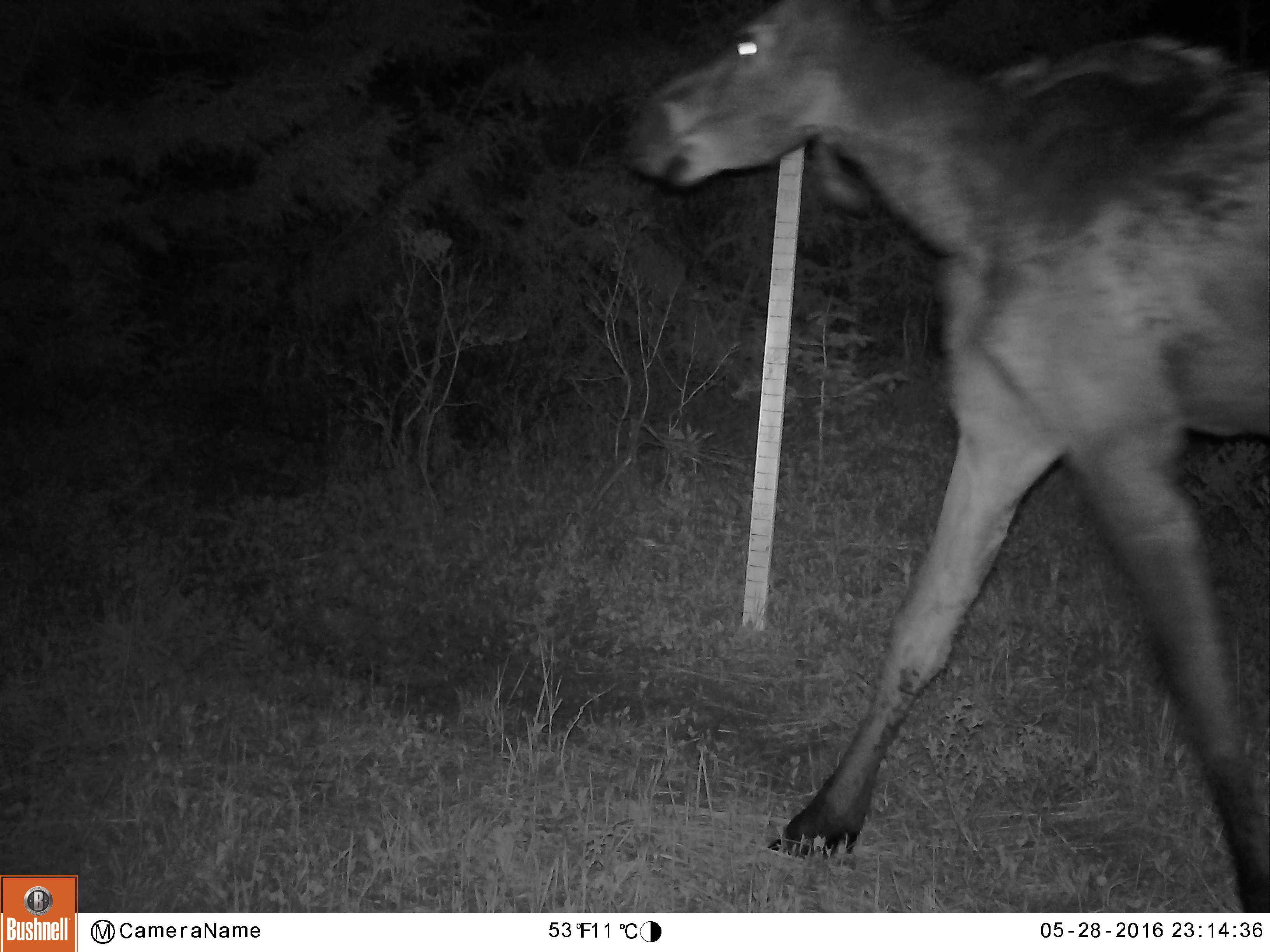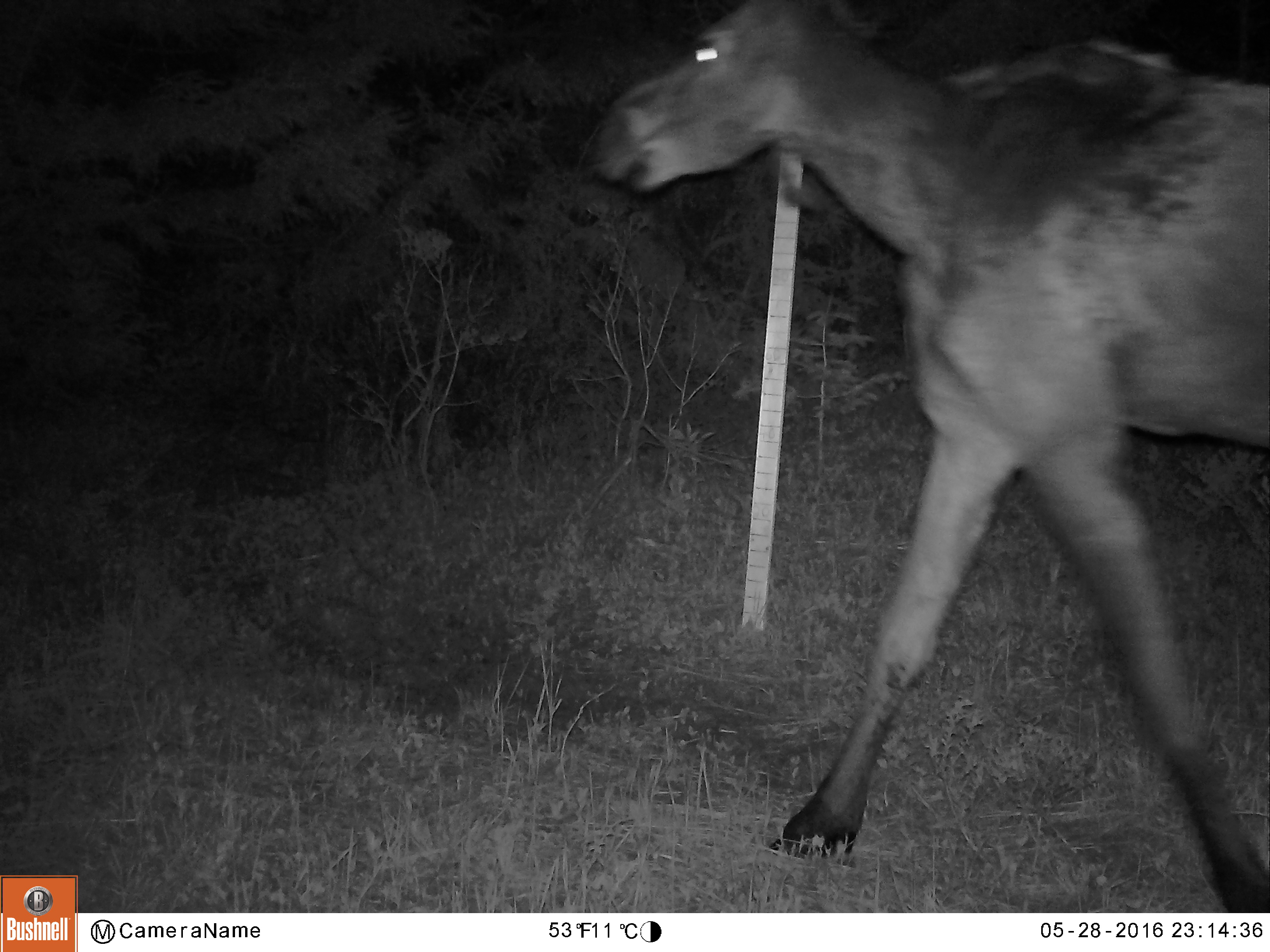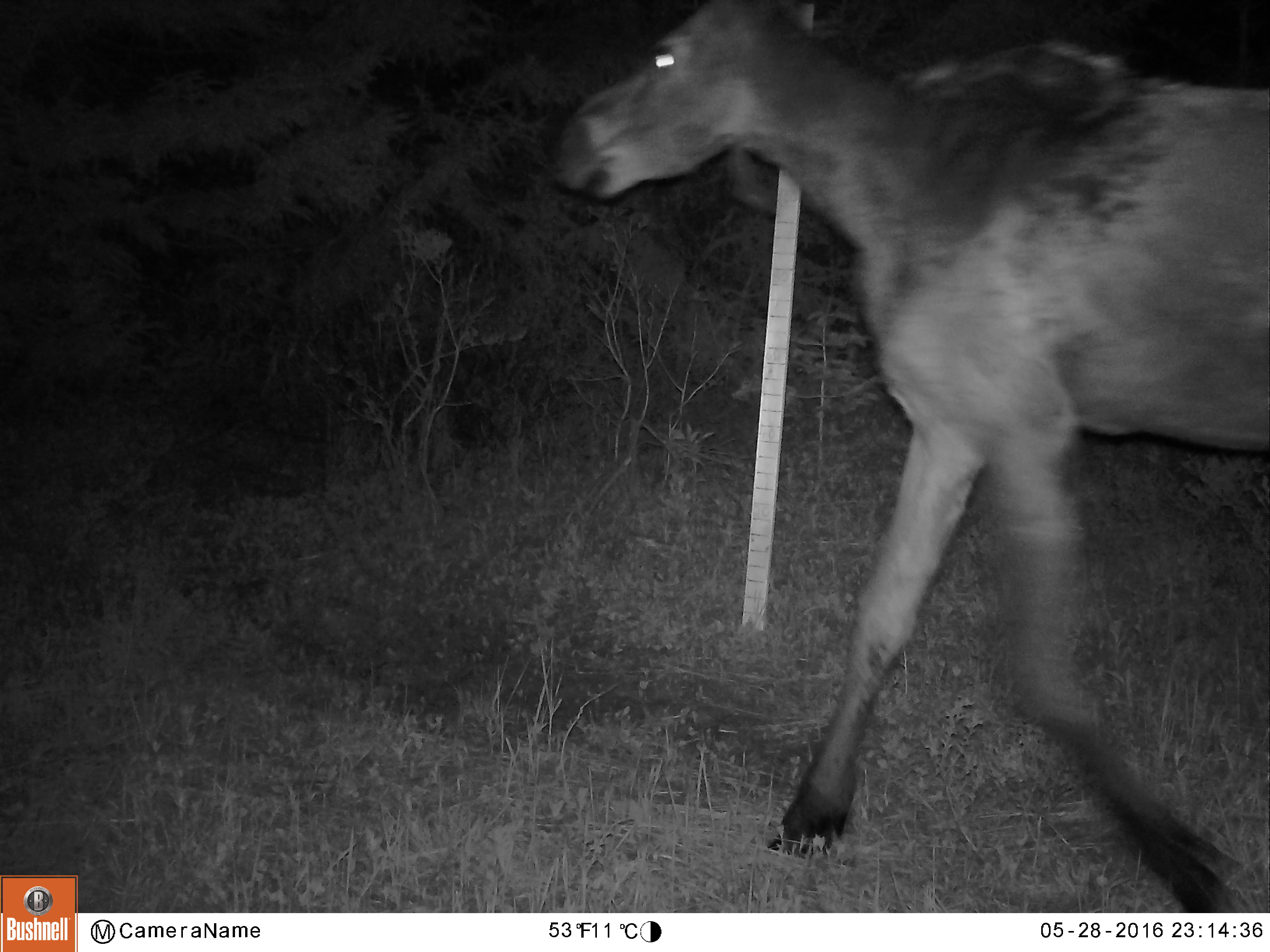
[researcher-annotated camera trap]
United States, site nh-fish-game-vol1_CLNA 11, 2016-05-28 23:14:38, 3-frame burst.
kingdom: Animalia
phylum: Chordata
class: Mammalia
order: Artiodactyla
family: Cervidae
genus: Alces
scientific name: Alces alces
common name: moose